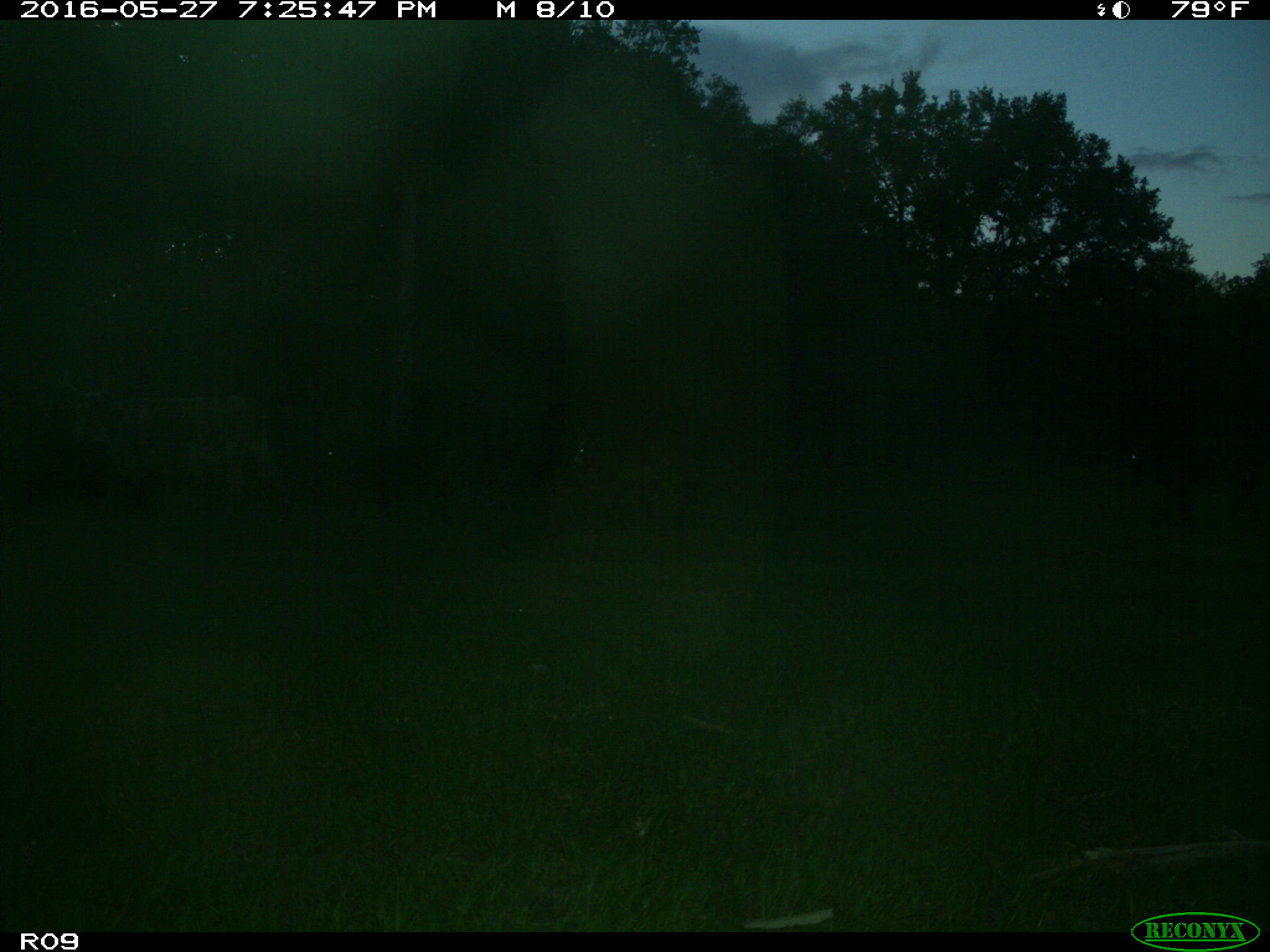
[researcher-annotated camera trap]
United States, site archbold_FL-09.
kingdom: Animalia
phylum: Chordata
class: Mammalia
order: Artiodactyla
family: Bovidae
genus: Bos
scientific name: Bos taurus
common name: domestic cow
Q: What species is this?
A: Bos taurus (domestic cow).